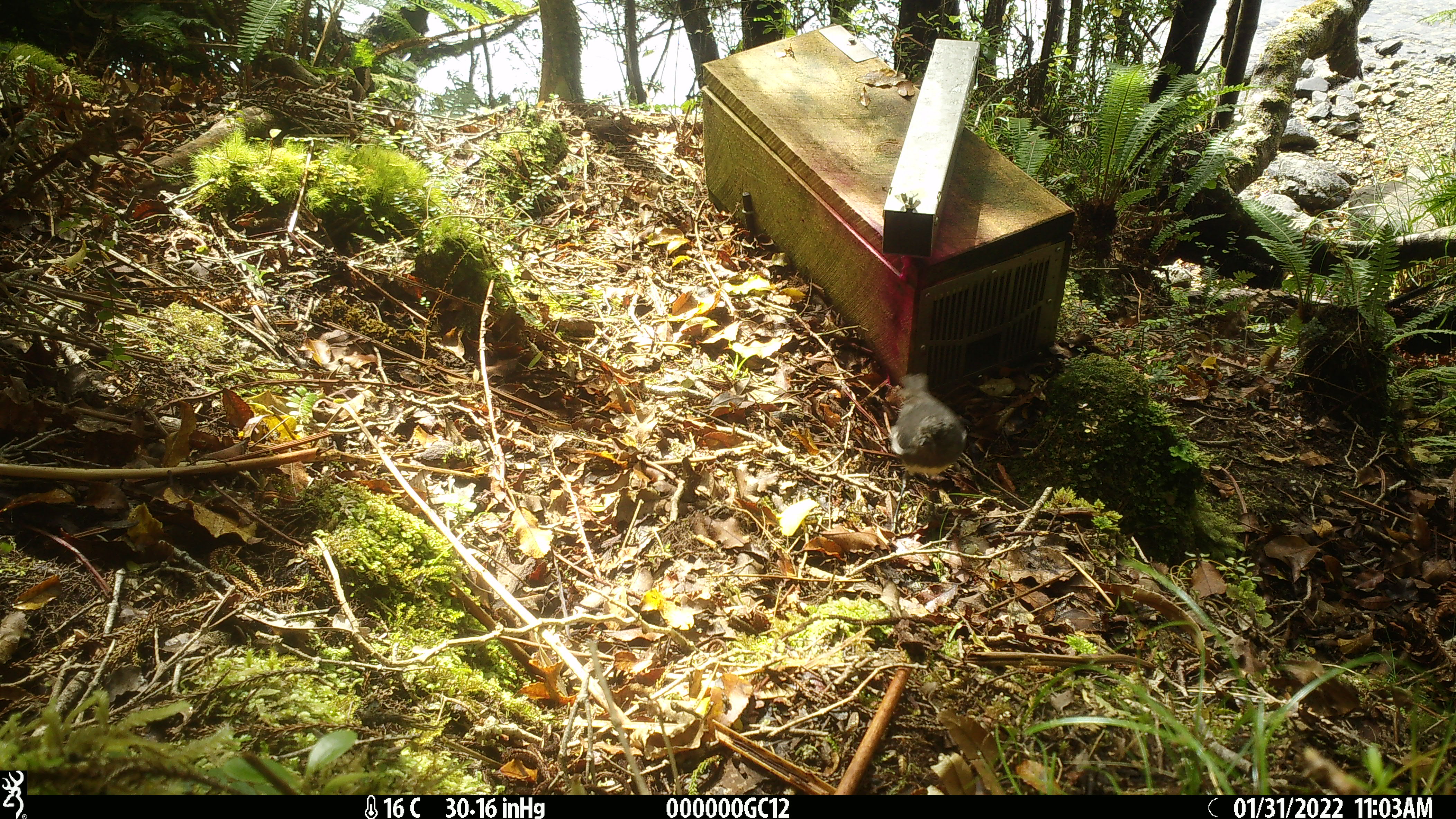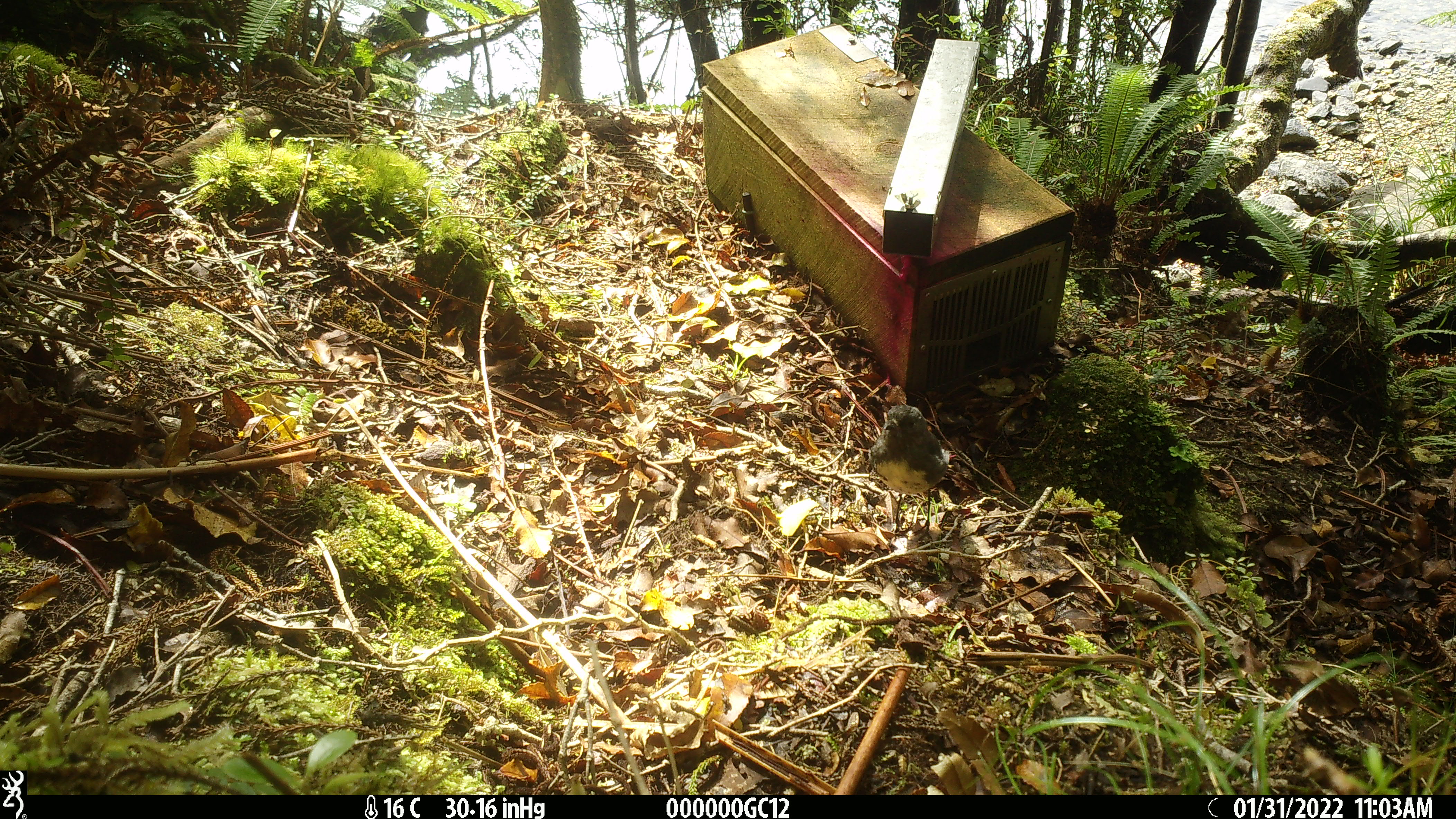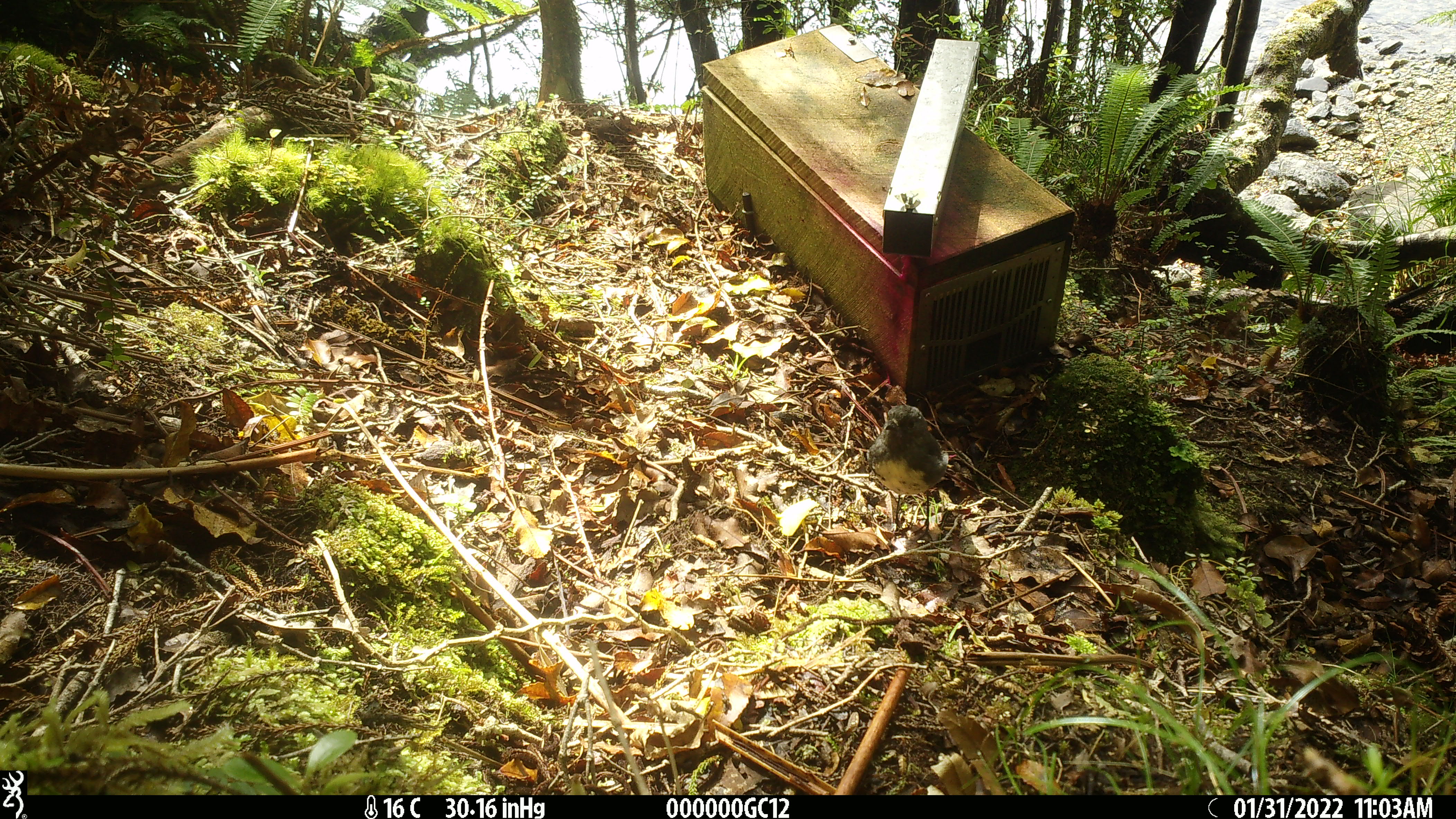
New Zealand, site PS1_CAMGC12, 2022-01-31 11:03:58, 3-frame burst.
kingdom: Animalia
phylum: Chordata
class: Aves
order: Passeriformes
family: Petroicidae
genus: Petroica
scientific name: Petroica australis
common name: new zealand robin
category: robin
Robin (new zealand robin) (Petroica australis).